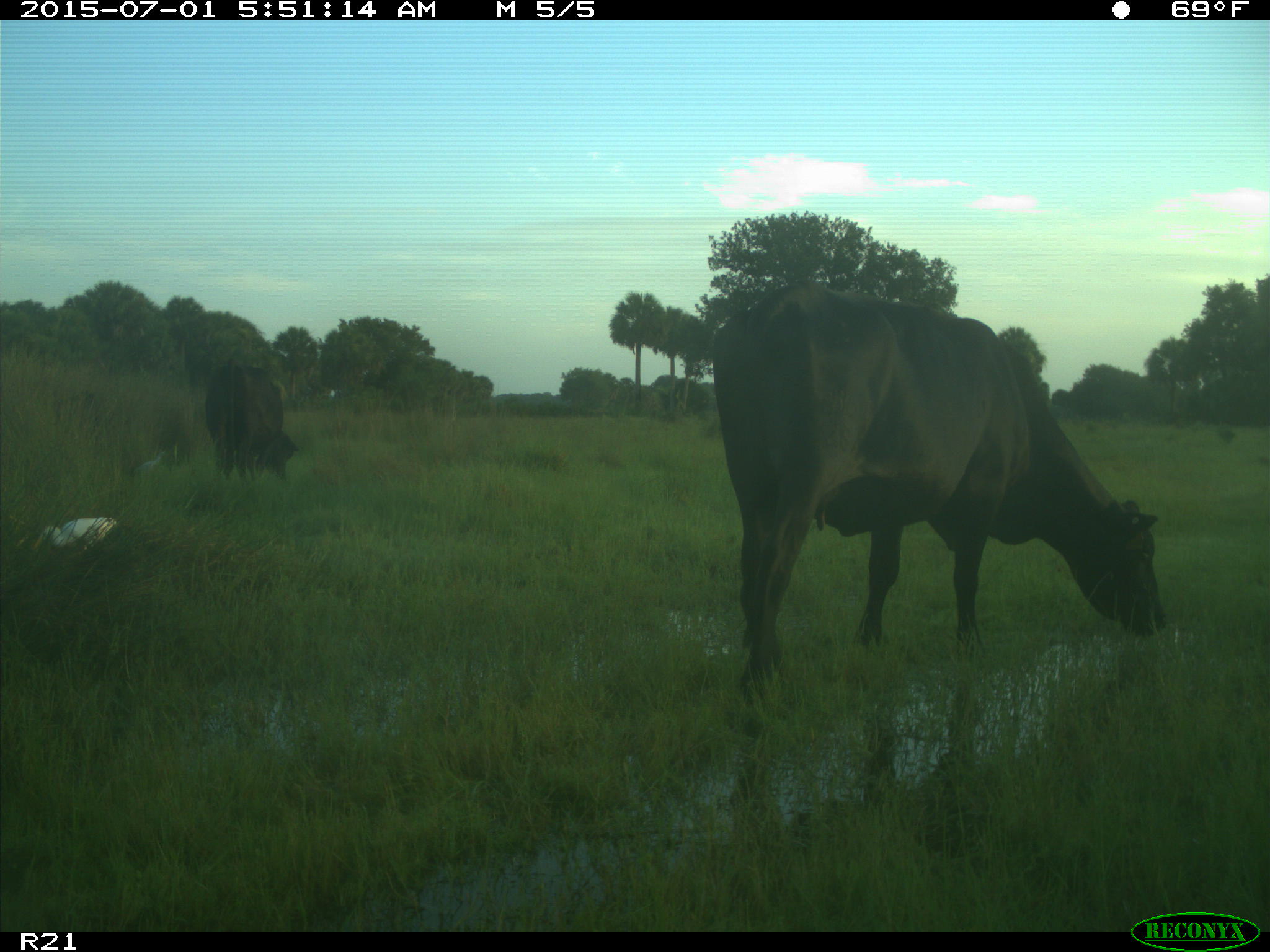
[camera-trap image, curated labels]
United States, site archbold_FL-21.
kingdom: Animalia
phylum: Chordata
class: Mammalia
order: Artiodactyla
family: Bovidae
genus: Bos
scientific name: Bos taurus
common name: domestic cow